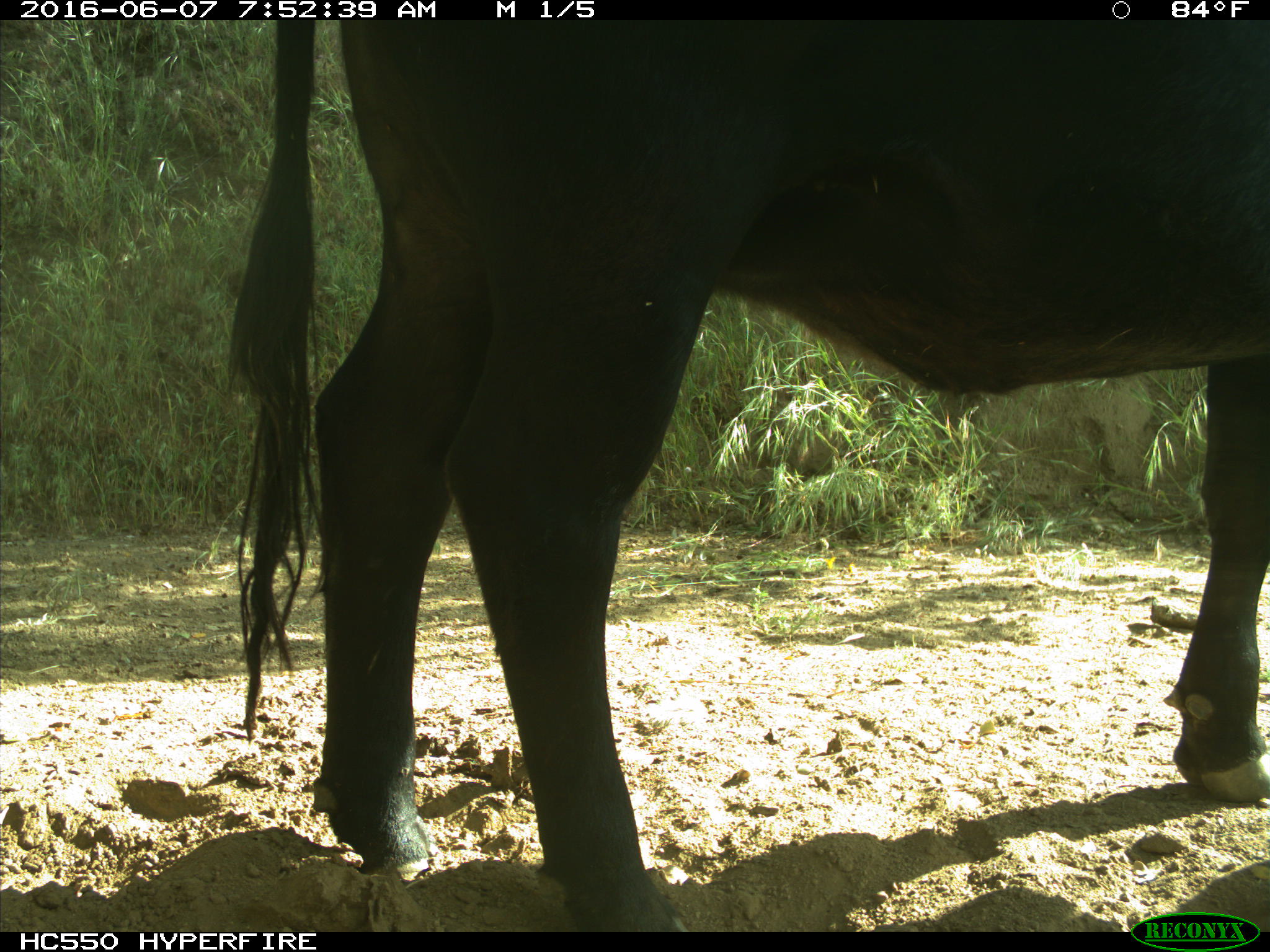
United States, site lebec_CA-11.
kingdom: Animalia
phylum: Chordata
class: Mammalia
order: Artiodactyla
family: Bovidae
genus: Bos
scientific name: Bos taurus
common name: domestic cow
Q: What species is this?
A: Bos taurus (domestic cow).